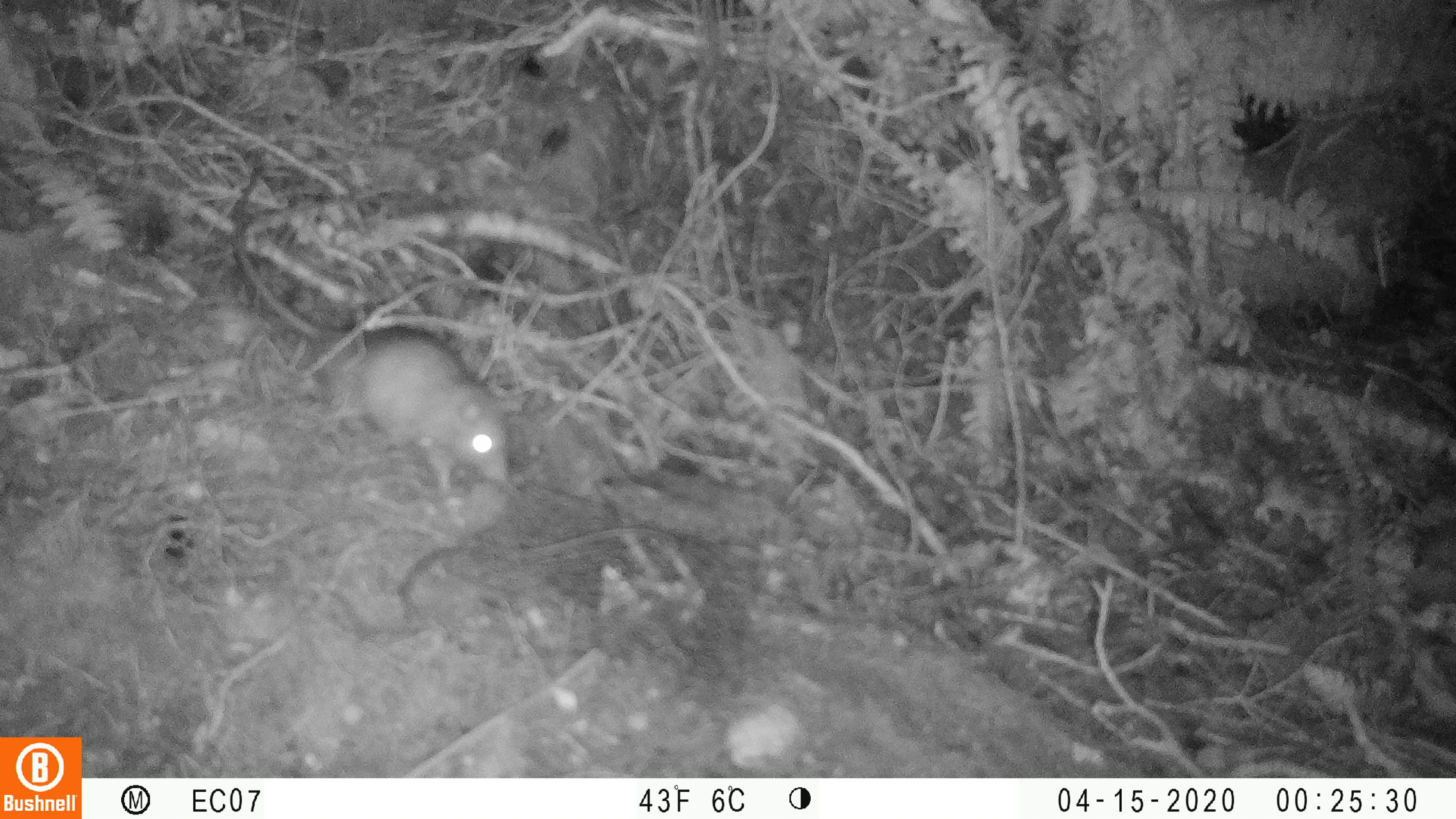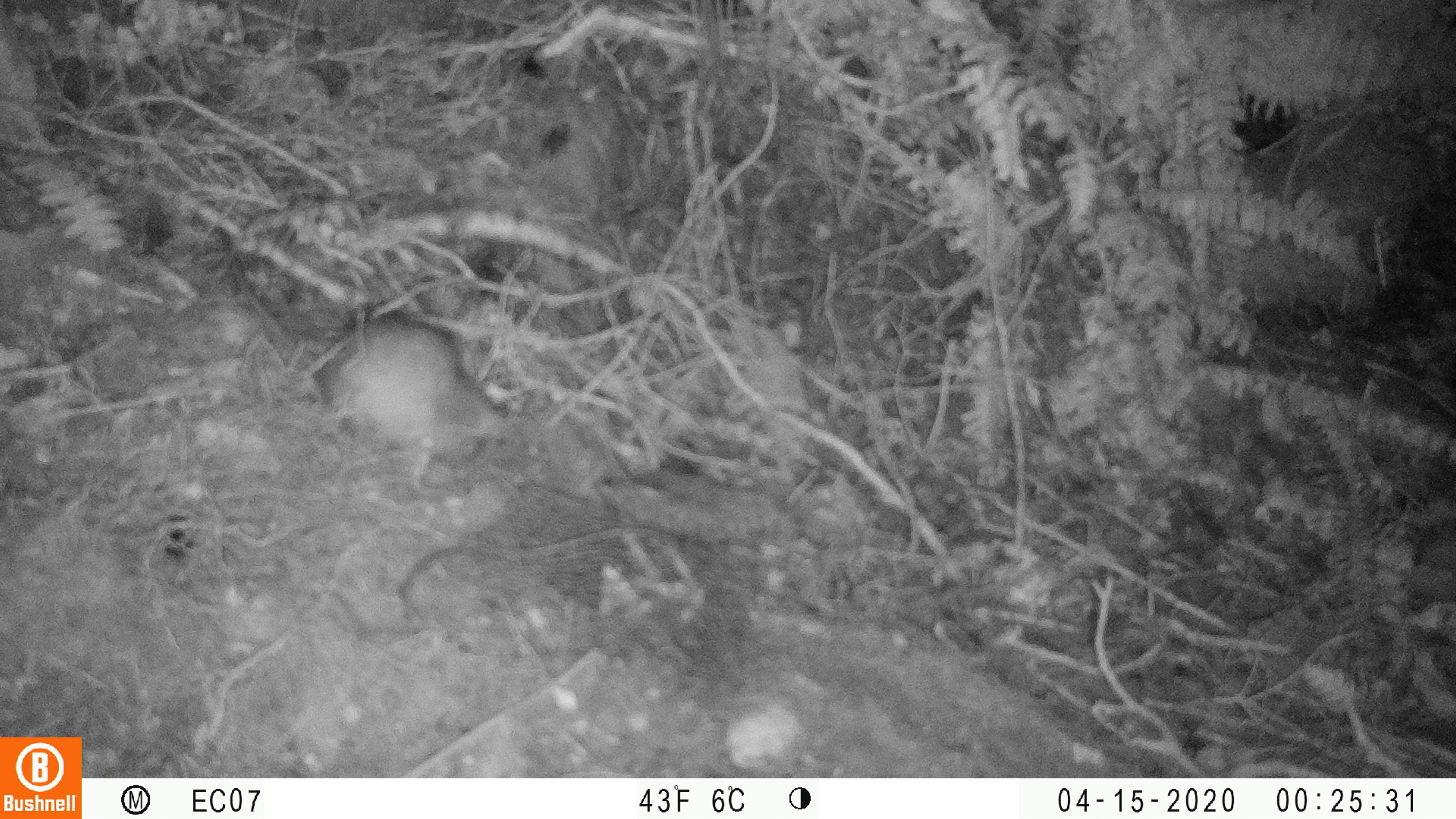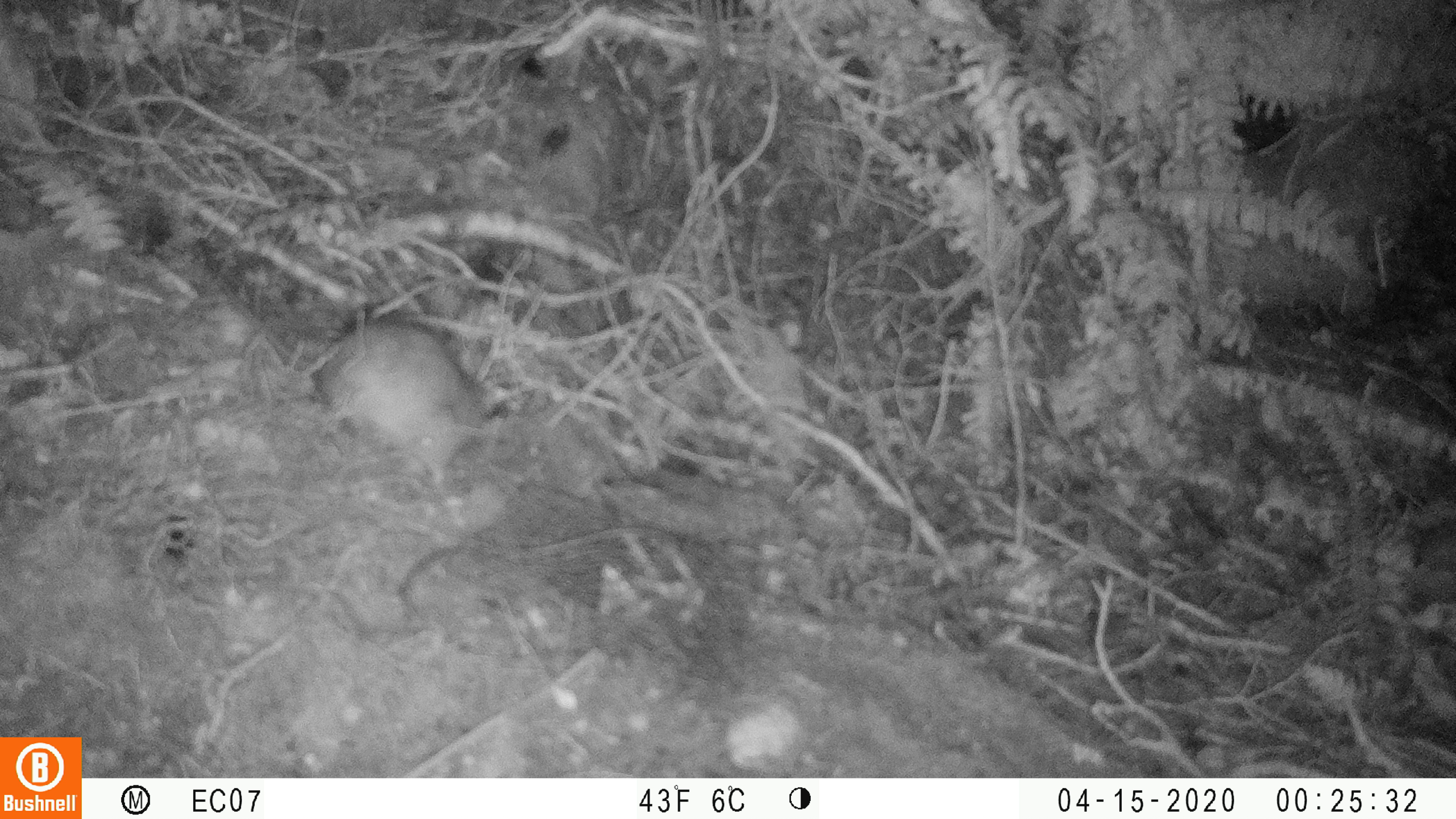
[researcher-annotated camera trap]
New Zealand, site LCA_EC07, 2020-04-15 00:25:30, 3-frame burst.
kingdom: Animalia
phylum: Chordata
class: Mammalia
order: Rodentia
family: Muridae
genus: Rattus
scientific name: Rattus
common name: rat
Rat (Rattus).